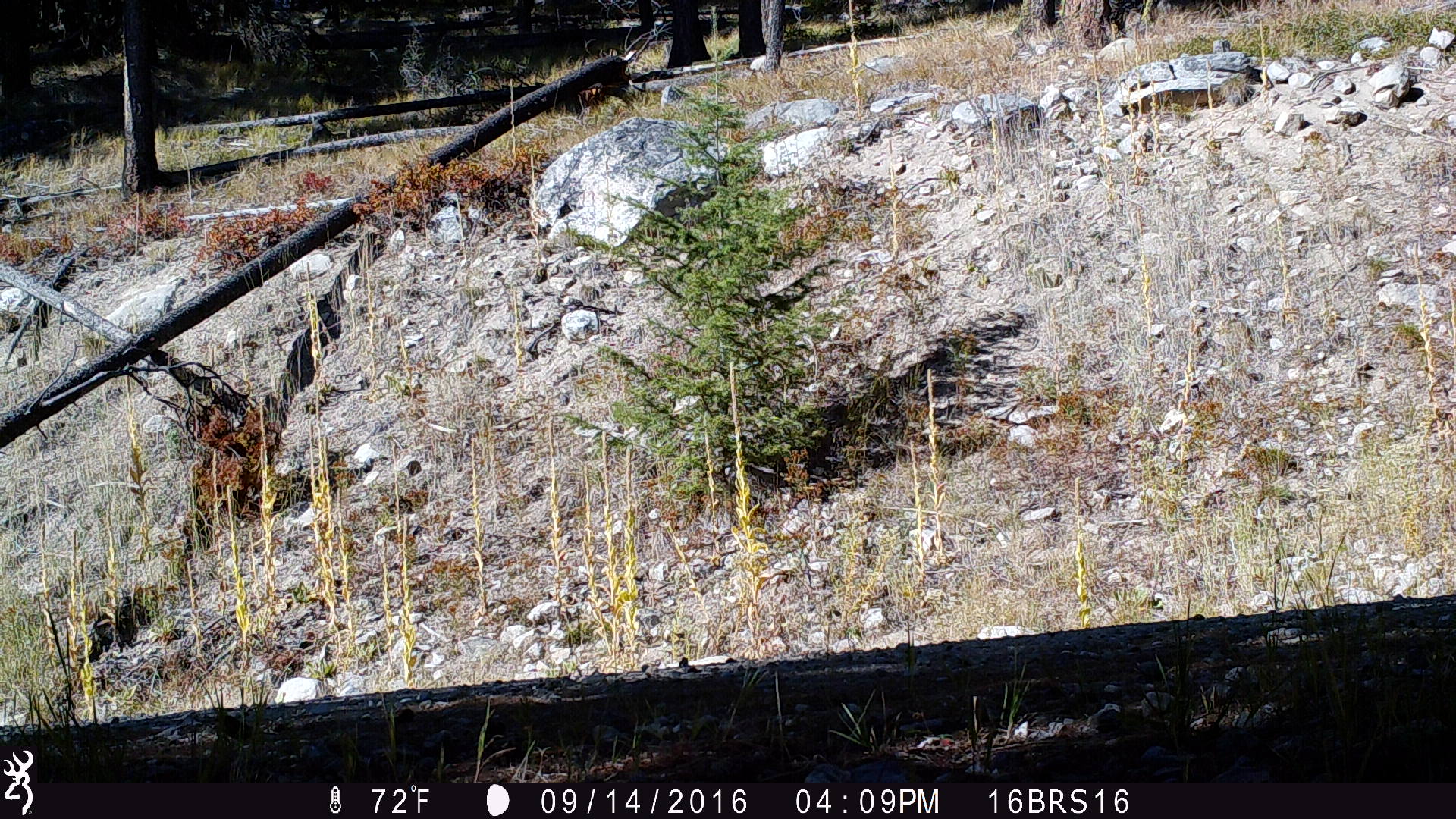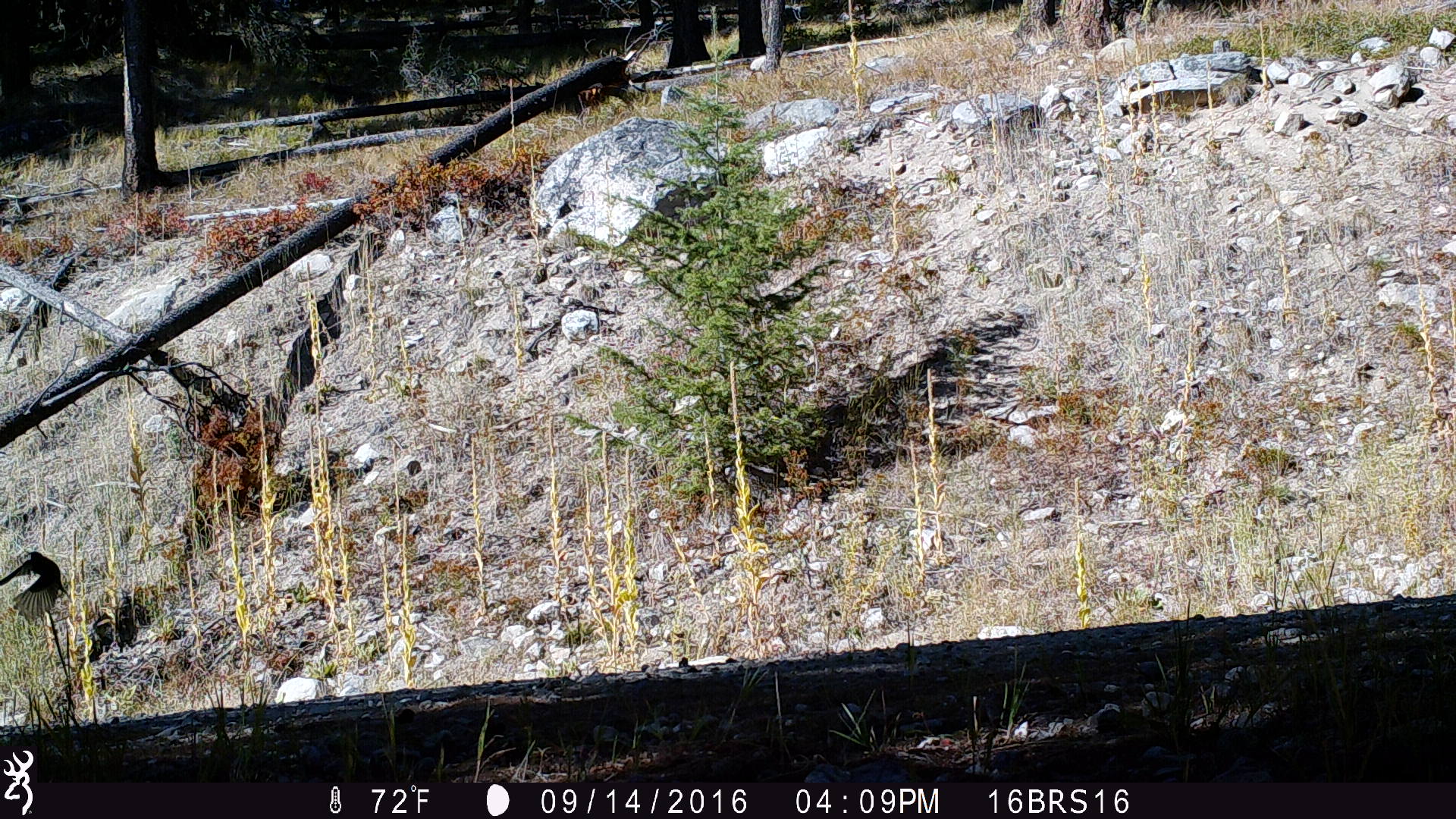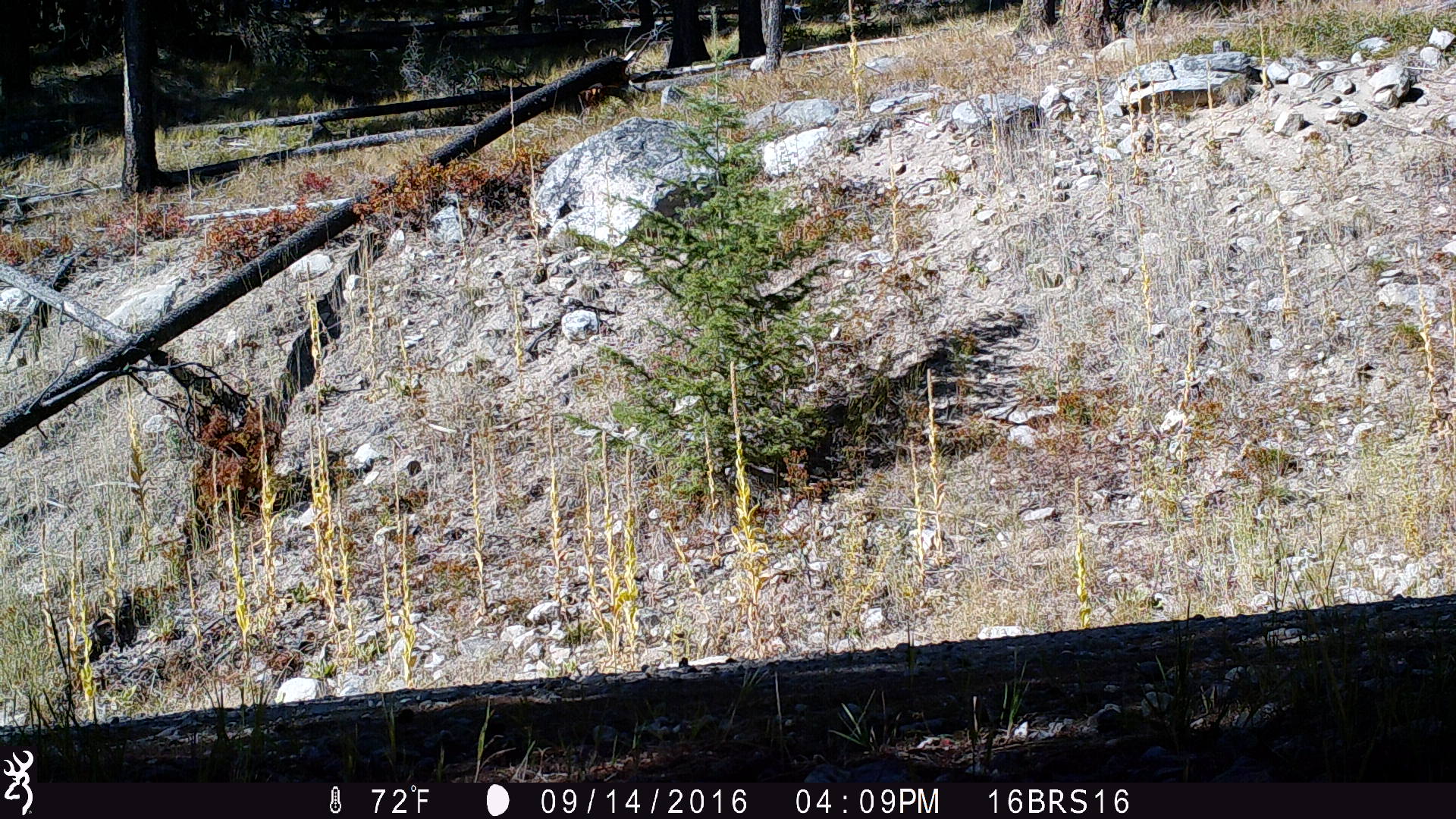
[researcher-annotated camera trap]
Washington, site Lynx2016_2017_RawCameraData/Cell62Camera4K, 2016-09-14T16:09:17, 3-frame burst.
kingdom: Animalia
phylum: Chordata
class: Aves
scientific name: Aves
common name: birds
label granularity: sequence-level